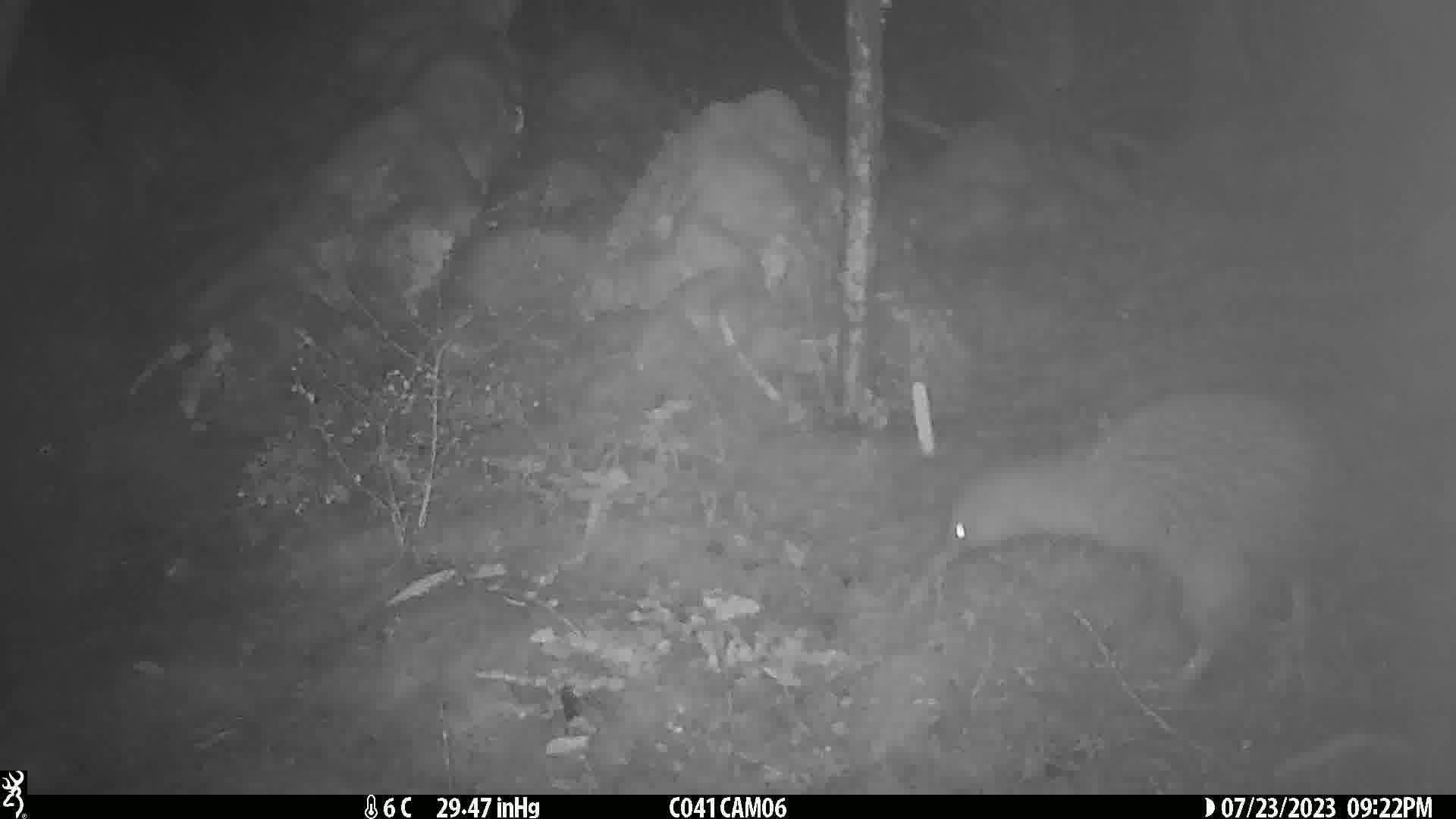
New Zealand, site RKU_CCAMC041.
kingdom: Animalia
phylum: Chordata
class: Aves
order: Apterygiformes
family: Apterygidae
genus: Apteryx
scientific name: Apteryx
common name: kiwi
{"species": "kiwi (Apteryx)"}